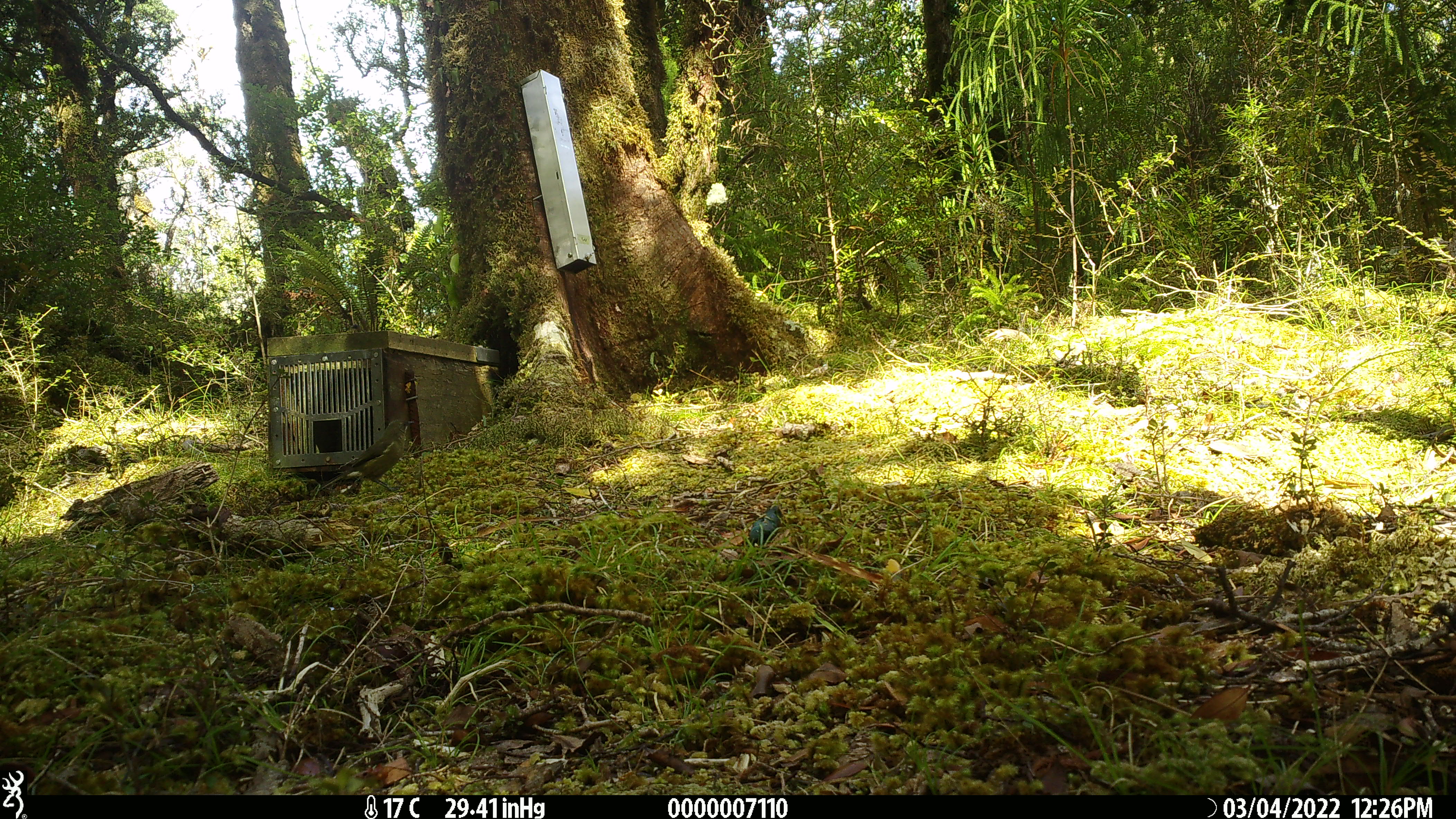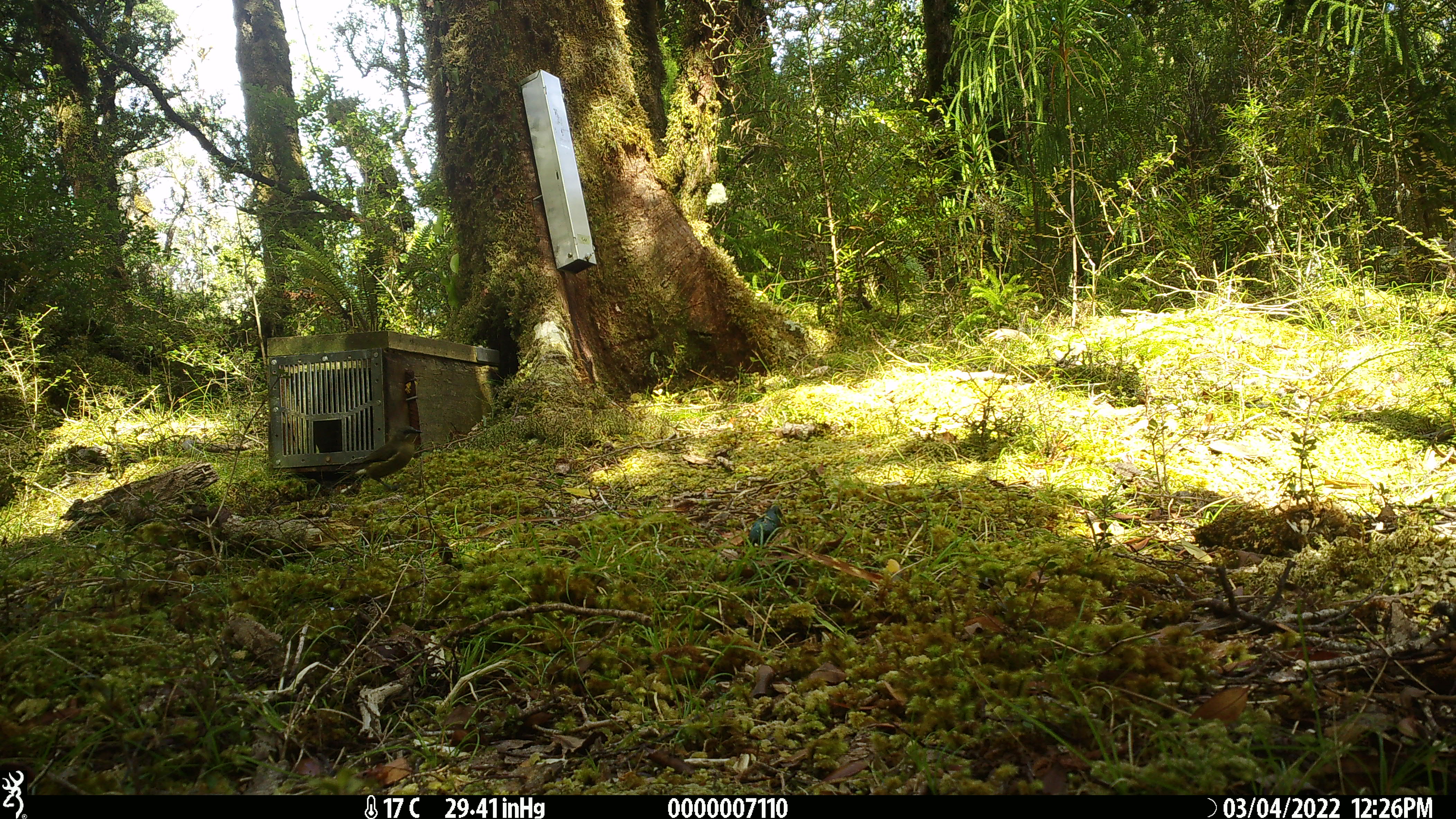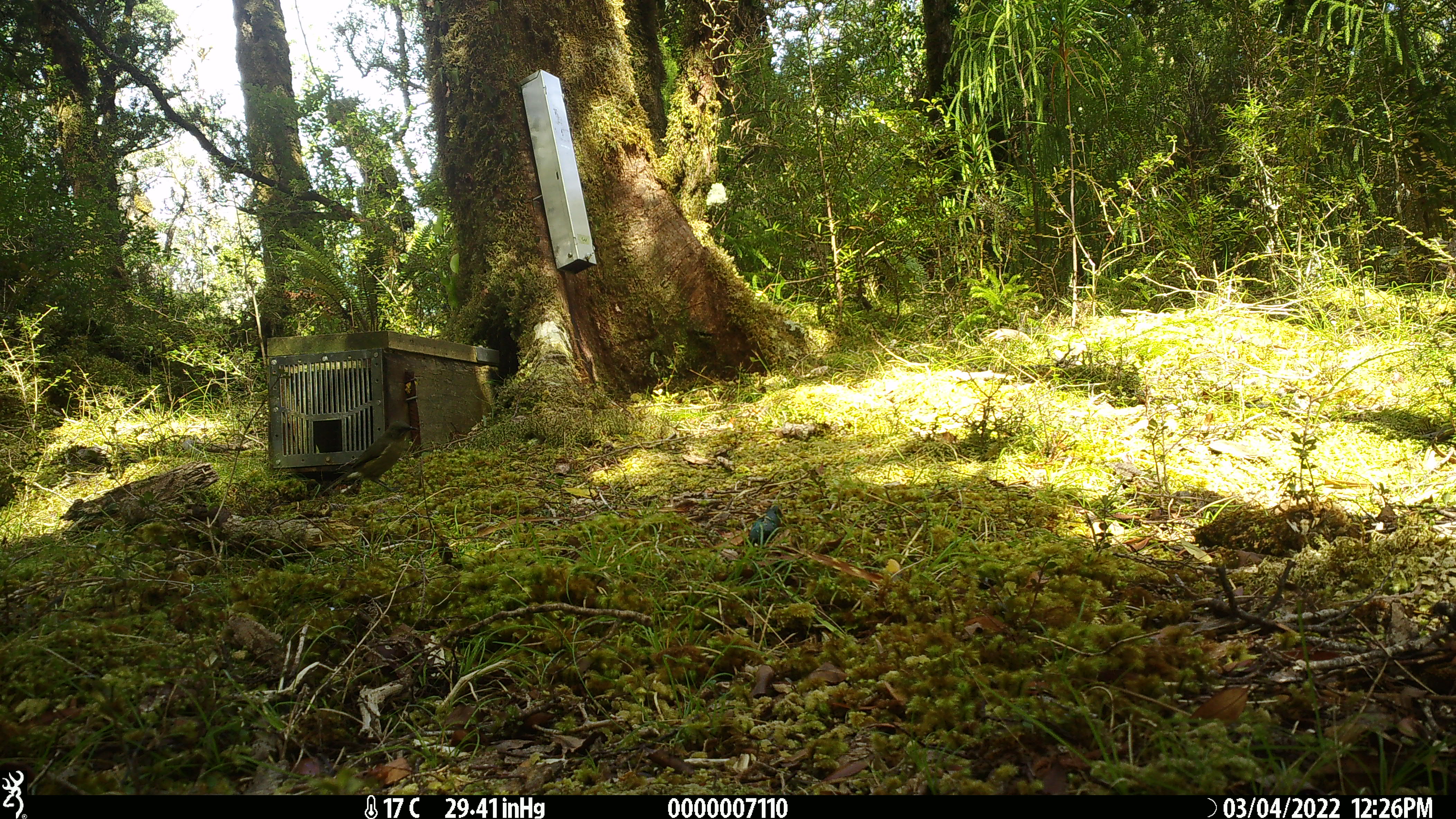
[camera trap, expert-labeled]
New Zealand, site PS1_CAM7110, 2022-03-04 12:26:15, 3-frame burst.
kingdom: Animalia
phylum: Chordata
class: Aves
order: Passeriformes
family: Meliphagidae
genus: Anthornis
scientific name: Anthornis melanura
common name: new zealand bellbird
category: bellbird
Bellbird (new zealand bellbird) (Anthornis melanura).